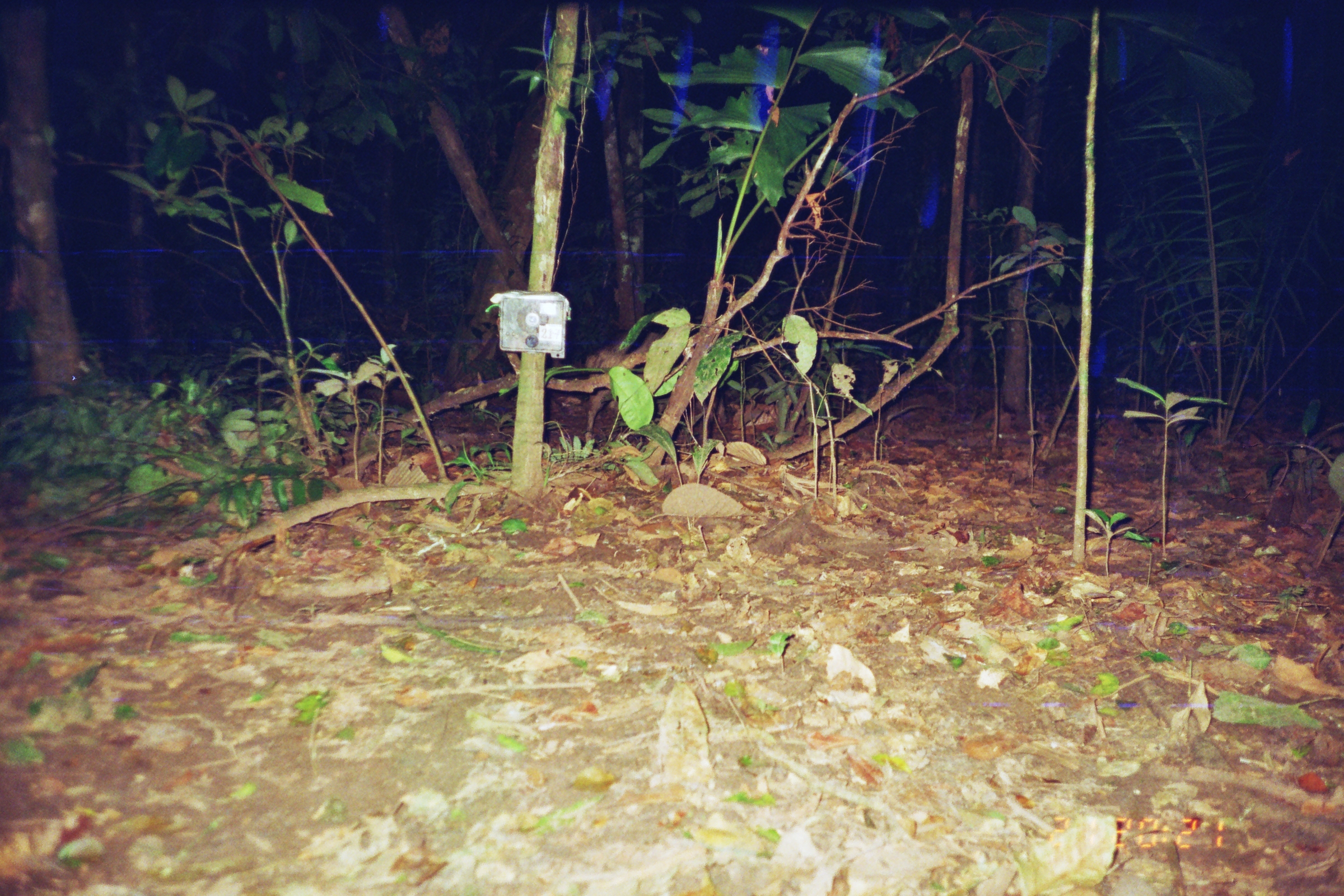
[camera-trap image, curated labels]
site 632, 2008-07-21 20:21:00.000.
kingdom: Animalia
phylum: Chordata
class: Mammalia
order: Artiodactyla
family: Tayassuidae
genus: Tayassu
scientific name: Tayassu pecari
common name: white-lipped peccary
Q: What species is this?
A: Tayassu pecari (white-lipped peccary).